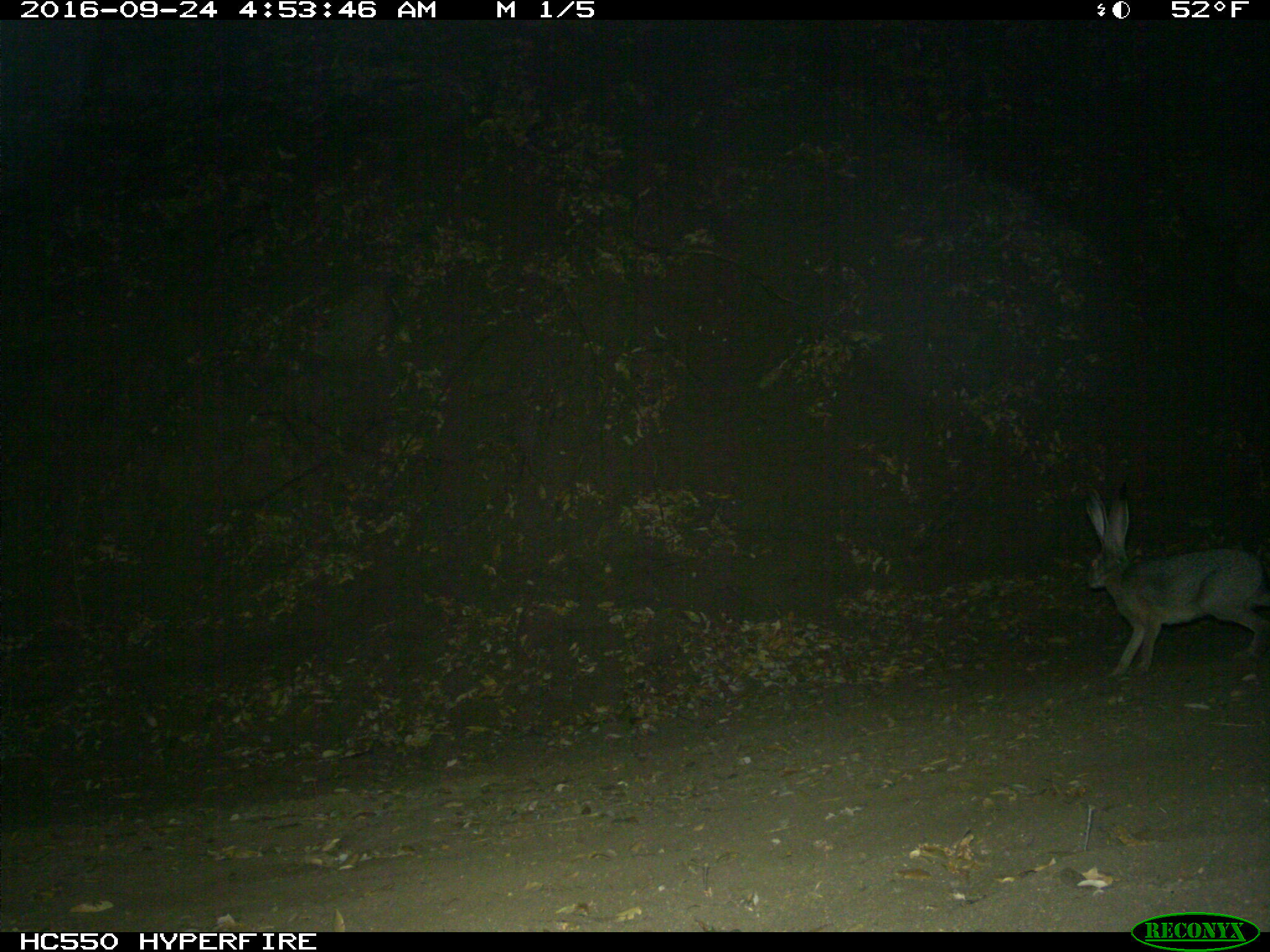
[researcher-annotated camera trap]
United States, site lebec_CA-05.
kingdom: Animalia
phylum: Chordata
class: Mammalia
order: Lagomorpha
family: Leporidae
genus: Lepus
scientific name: Lepus californicus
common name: black-tailed jackrabbit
Lepus californicus (black-tailed jackrabbit).